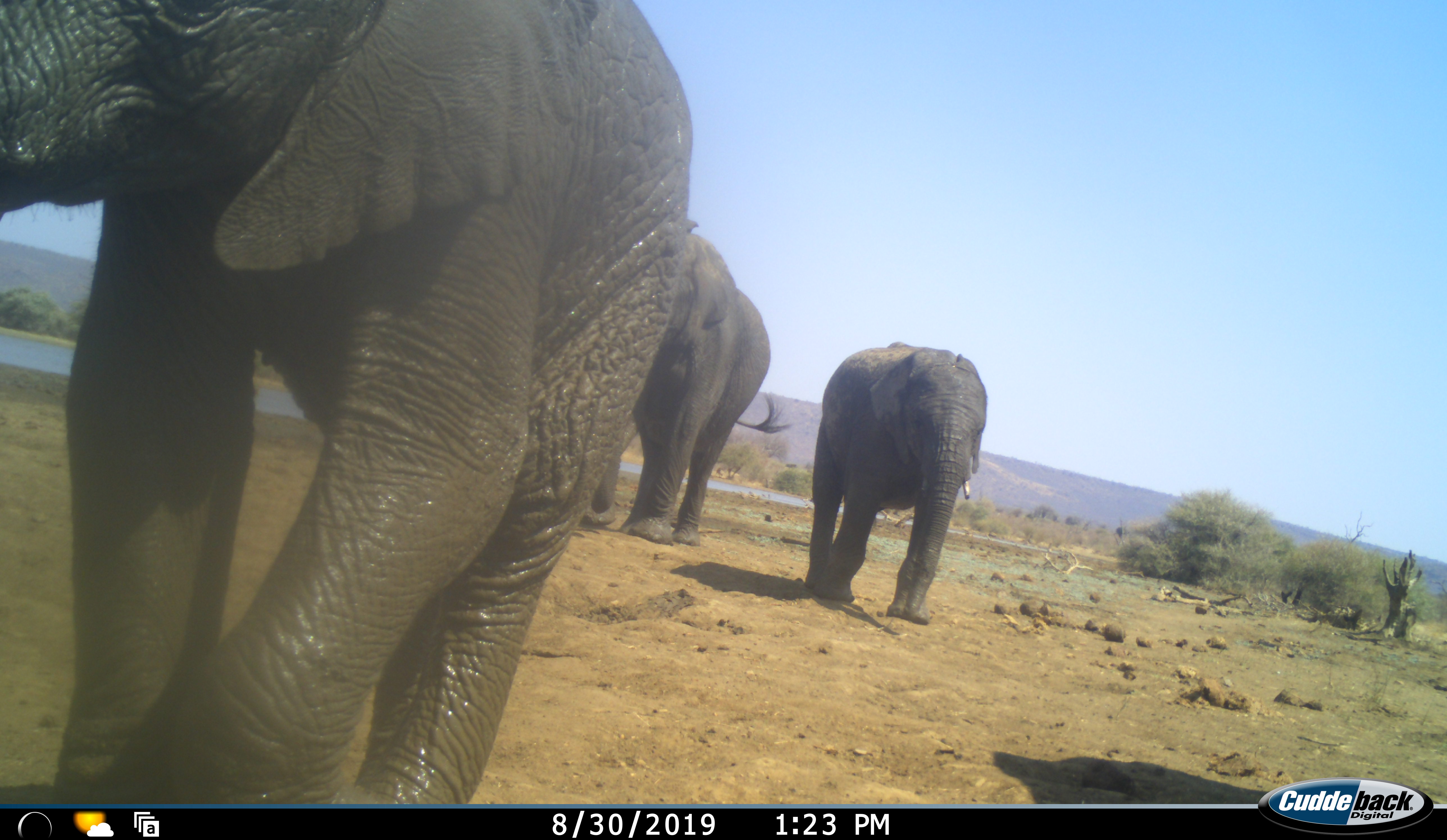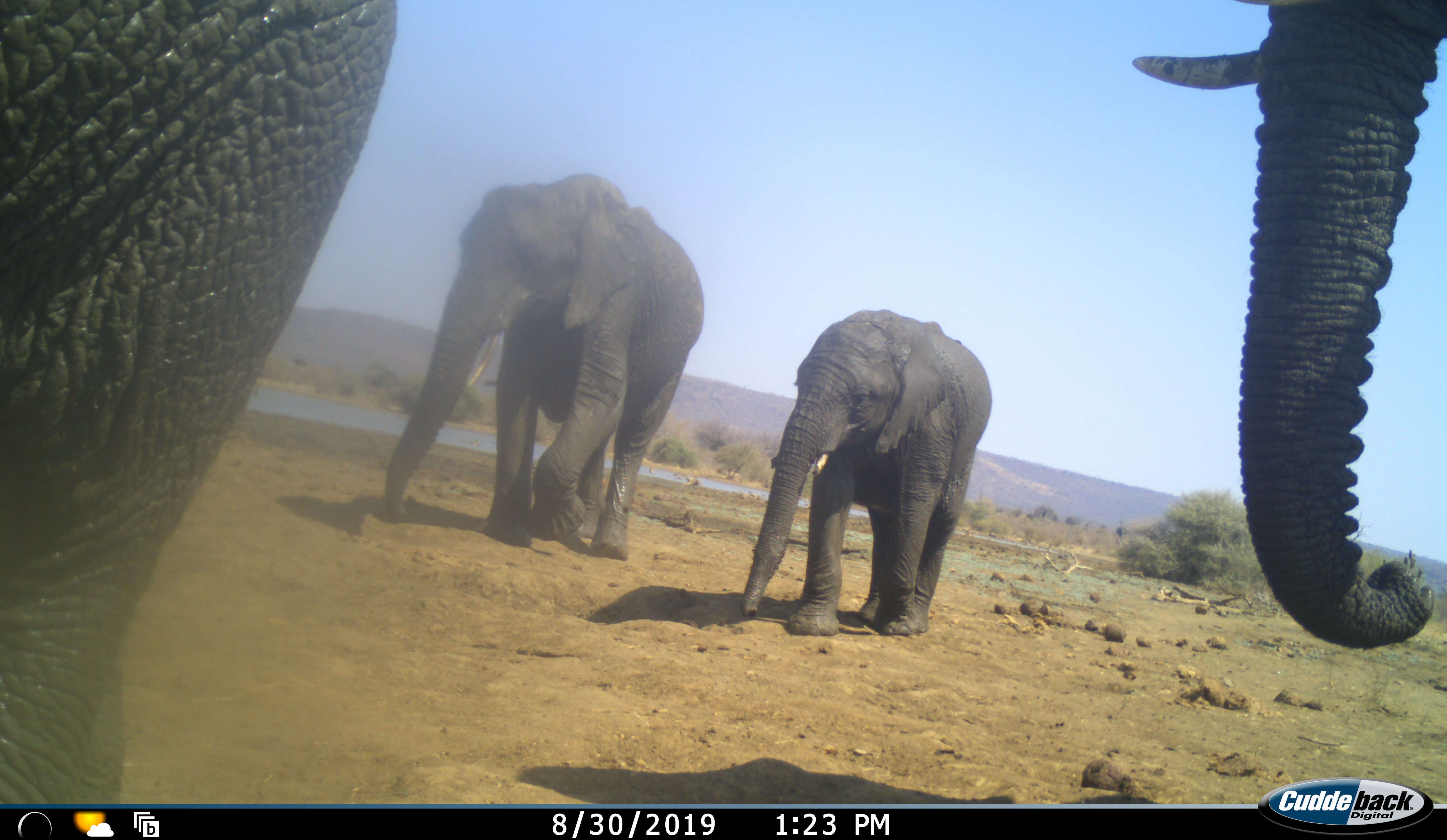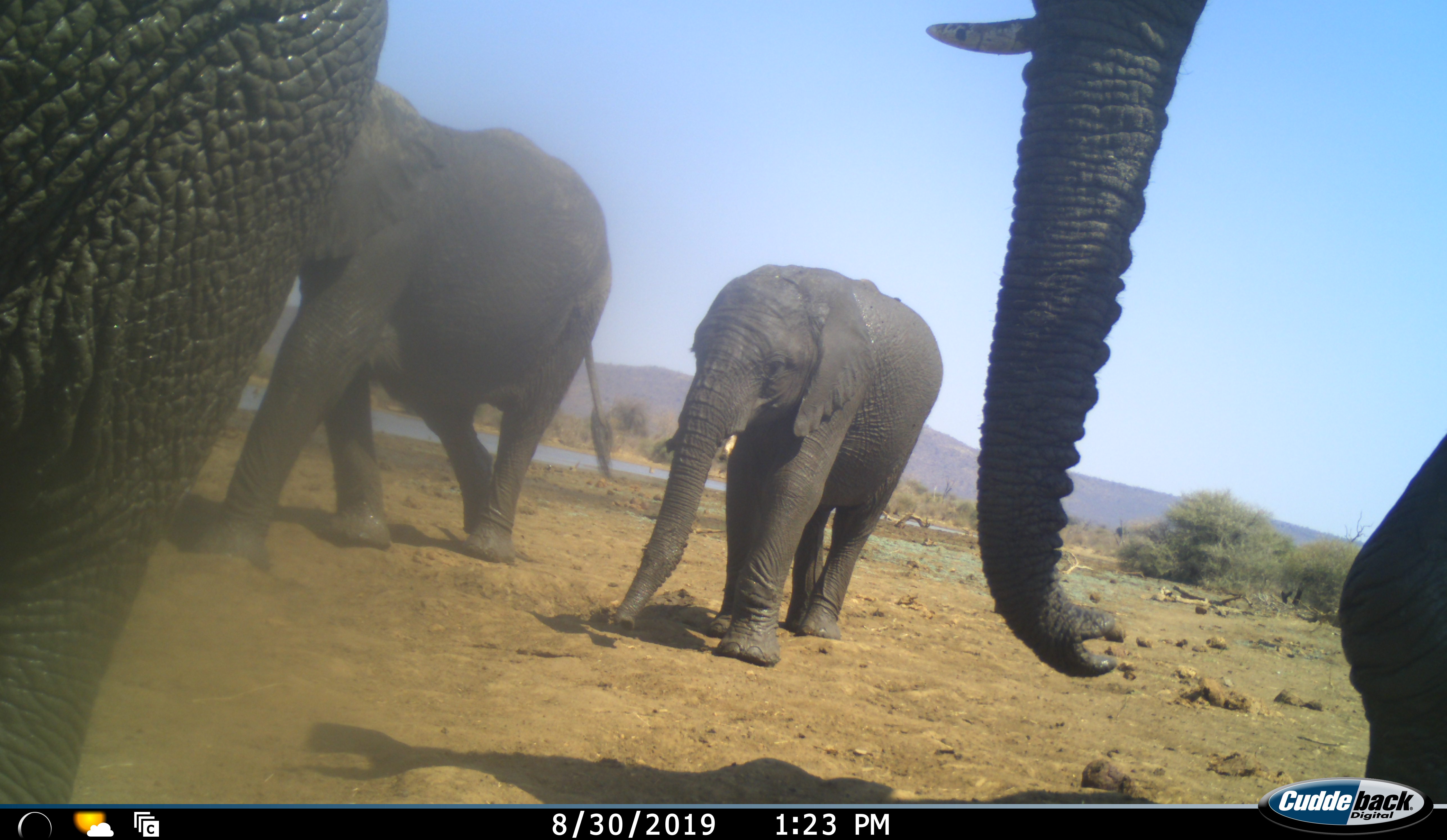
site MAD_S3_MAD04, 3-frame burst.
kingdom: Animalia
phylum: Chordata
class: Mammalia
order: Proboscidea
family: Elephantidae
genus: Loxodonta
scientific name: Loxodonta africana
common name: african bush elephant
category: elephant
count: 4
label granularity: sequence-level